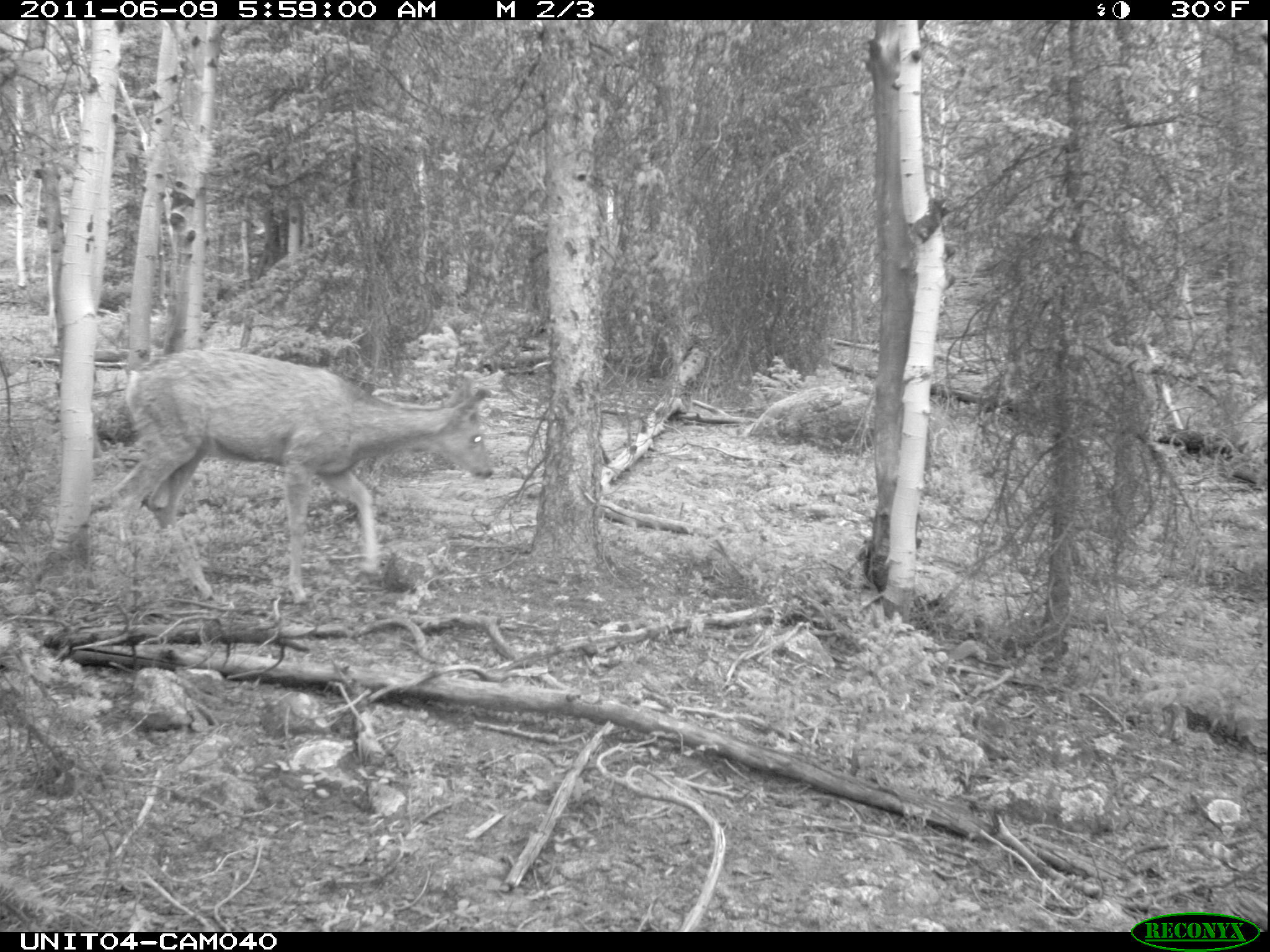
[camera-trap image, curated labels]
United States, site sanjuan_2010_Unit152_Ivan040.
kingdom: Animalia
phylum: Chordata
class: Mammalia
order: Artiodactyla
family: Cervidae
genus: Odocoileus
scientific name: Odocoileus hemionus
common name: mule deer